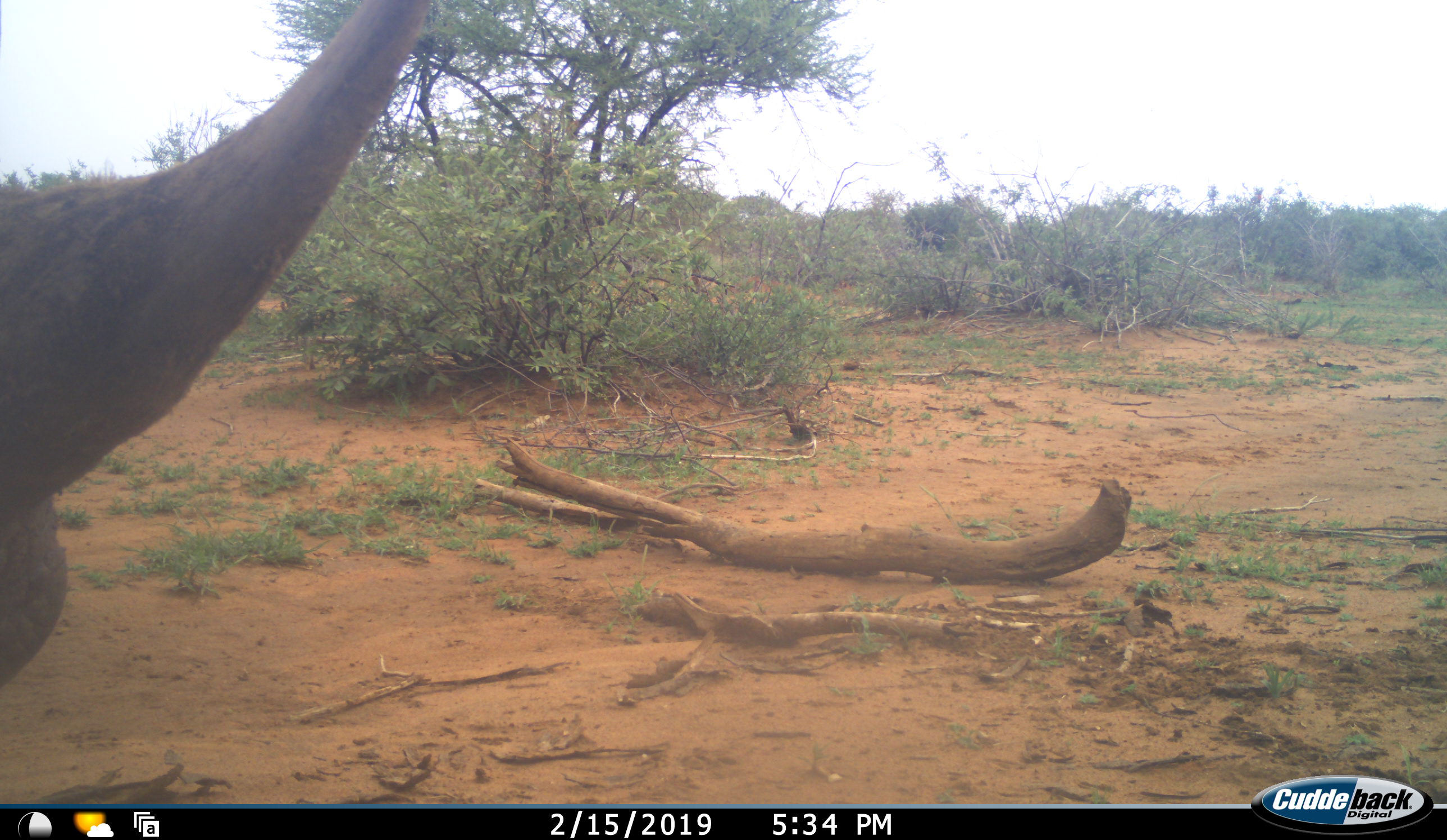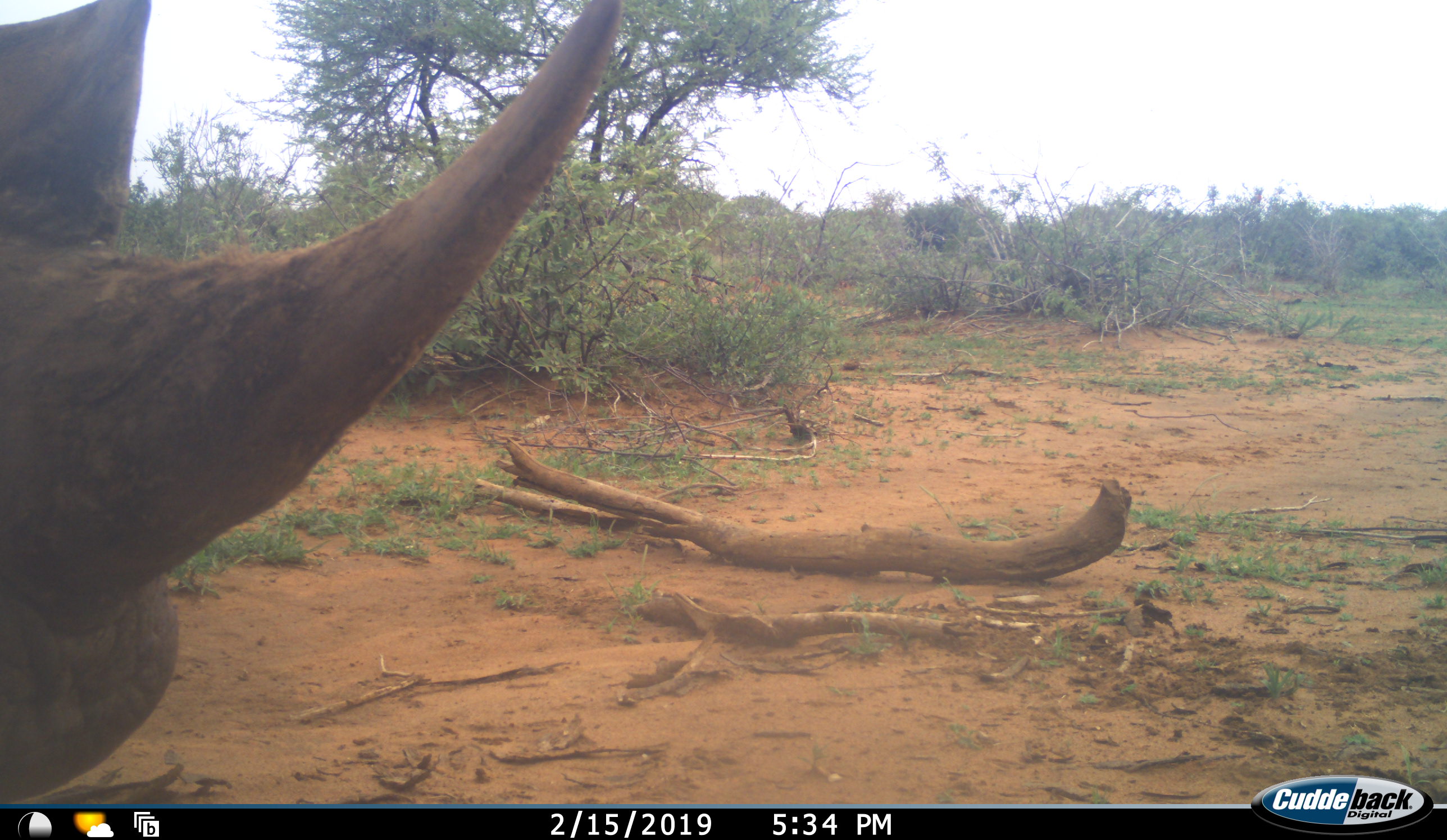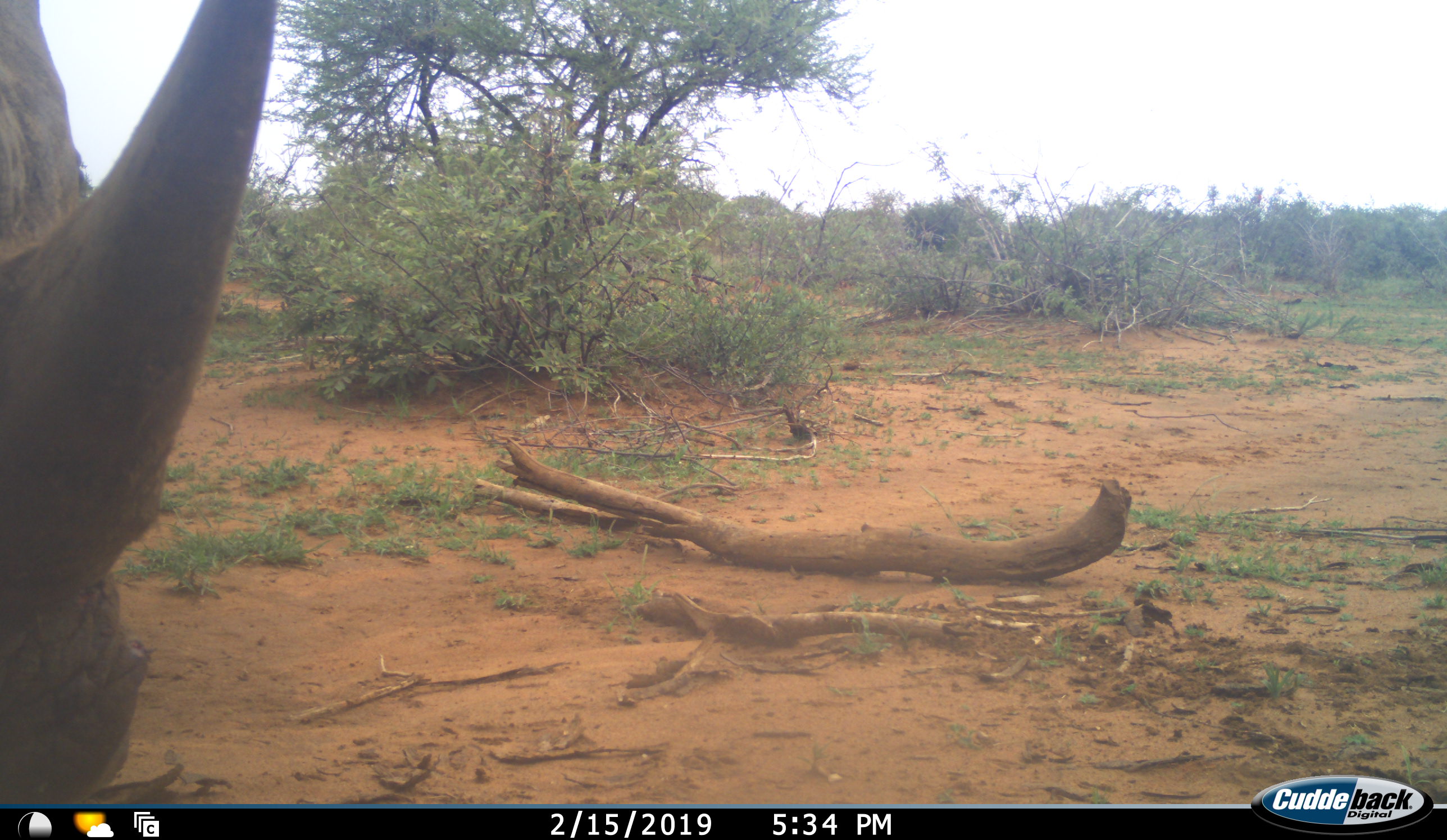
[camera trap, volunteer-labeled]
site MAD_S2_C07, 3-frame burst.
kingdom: Animalia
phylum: Chordata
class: Mammalia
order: Perissodactyla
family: Rhinocerotidae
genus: Ceratotherium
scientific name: Ceratotherium simum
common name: white rhinoceros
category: rhinoceroswhite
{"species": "rhinoceroswhite (white rhinoceros) (Ceratotherium simum)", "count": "1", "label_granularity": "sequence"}